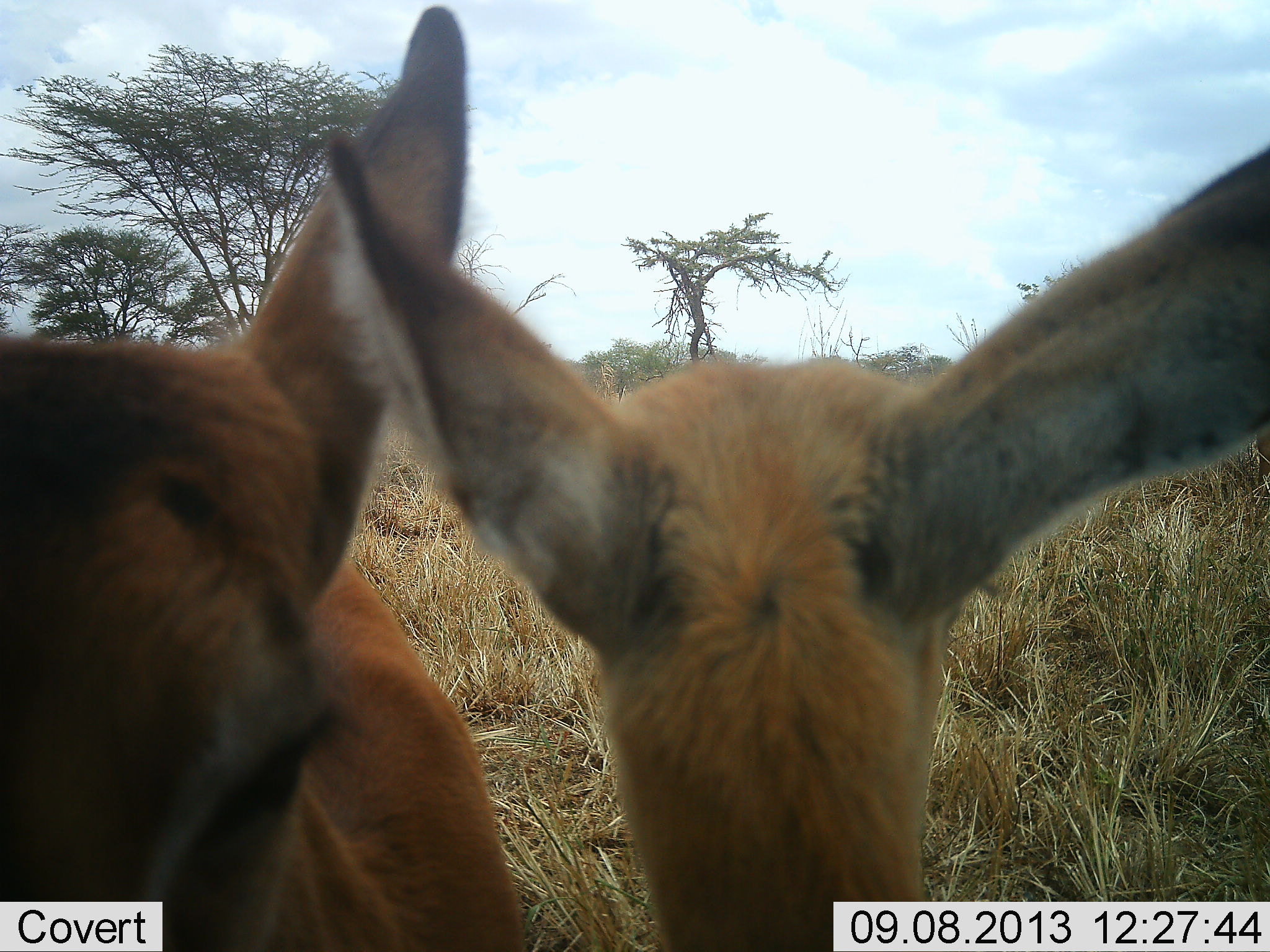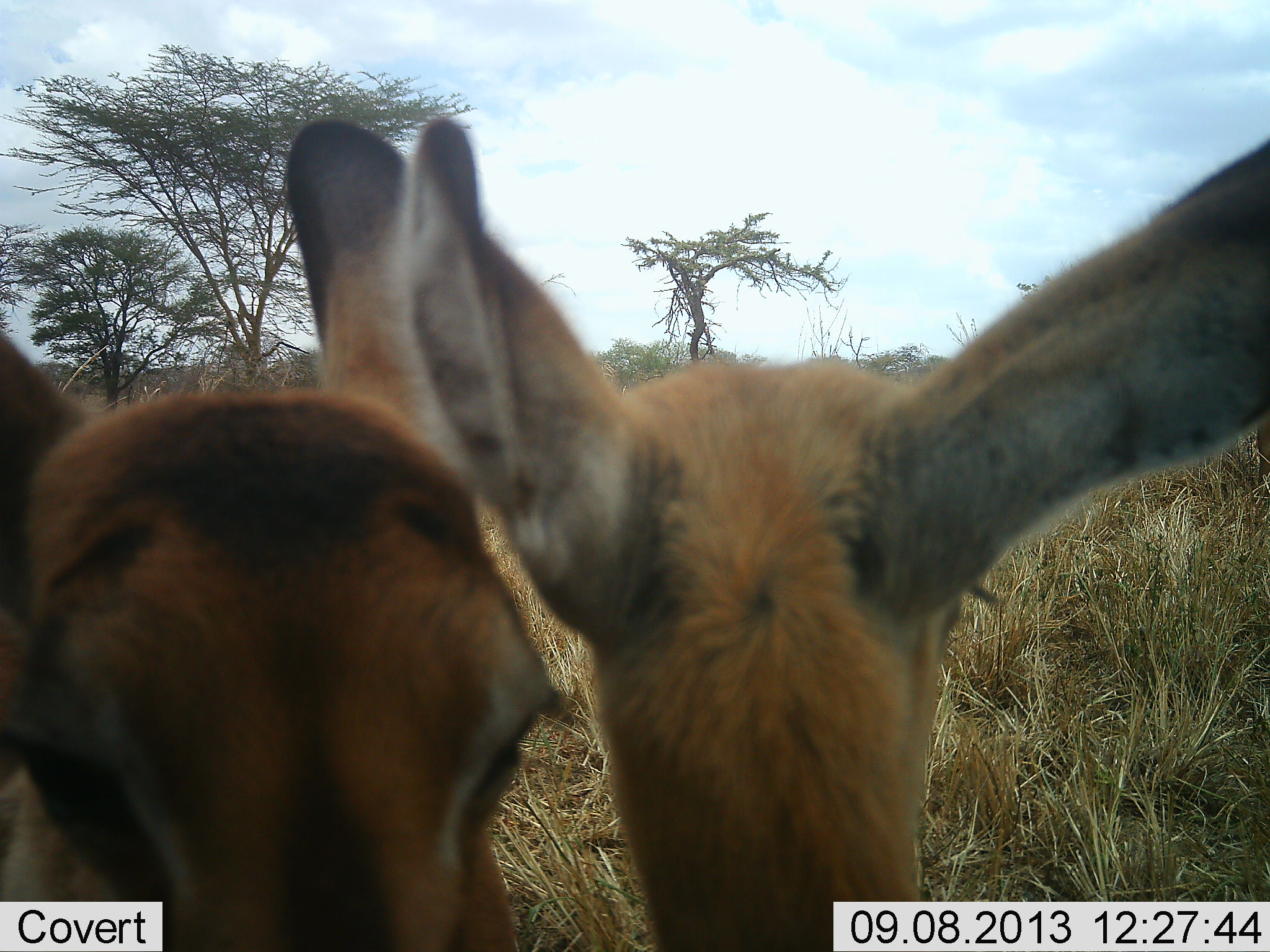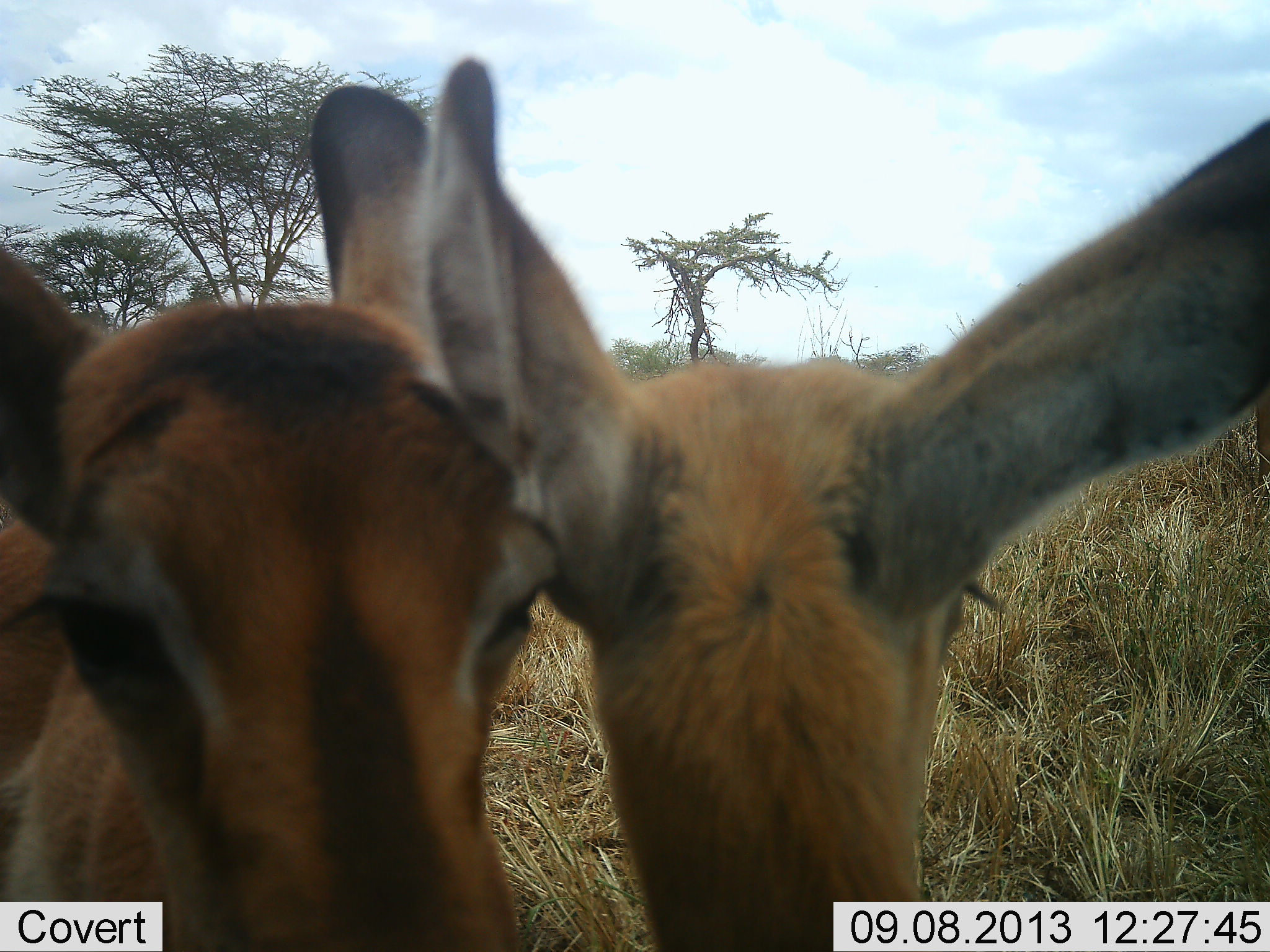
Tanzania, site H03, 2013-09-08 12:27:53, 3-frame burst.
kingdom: Animalia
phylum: Chordata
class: Mammalia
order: Artiodactyla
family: Bovidae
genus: Aepyceros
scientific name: Aepyceros melampus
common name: impala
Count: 2.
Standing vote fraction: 67%.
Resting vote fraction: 22%.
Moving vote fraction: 11%.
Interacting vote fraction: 33%.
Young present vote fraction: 22%.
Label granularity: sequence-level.